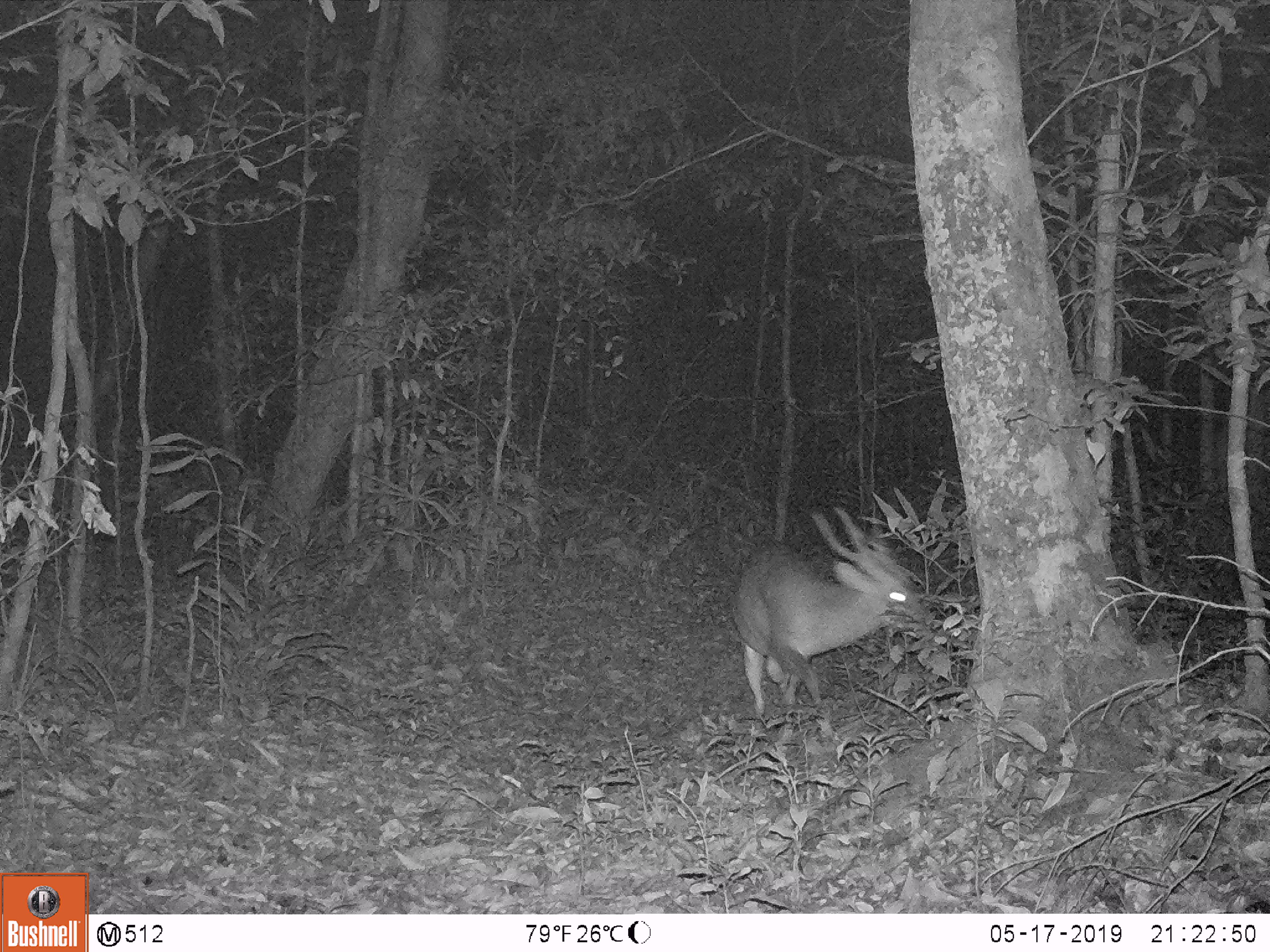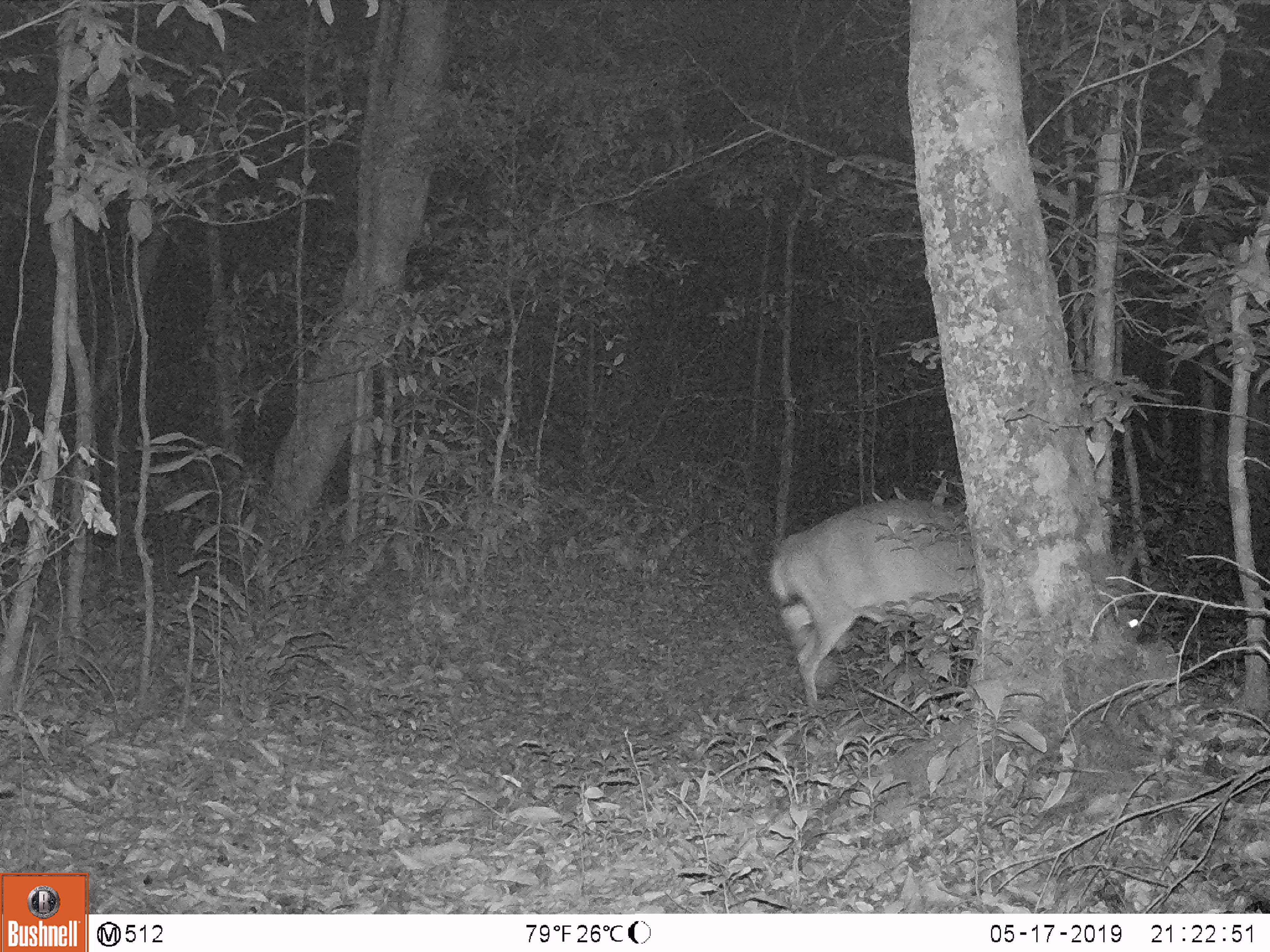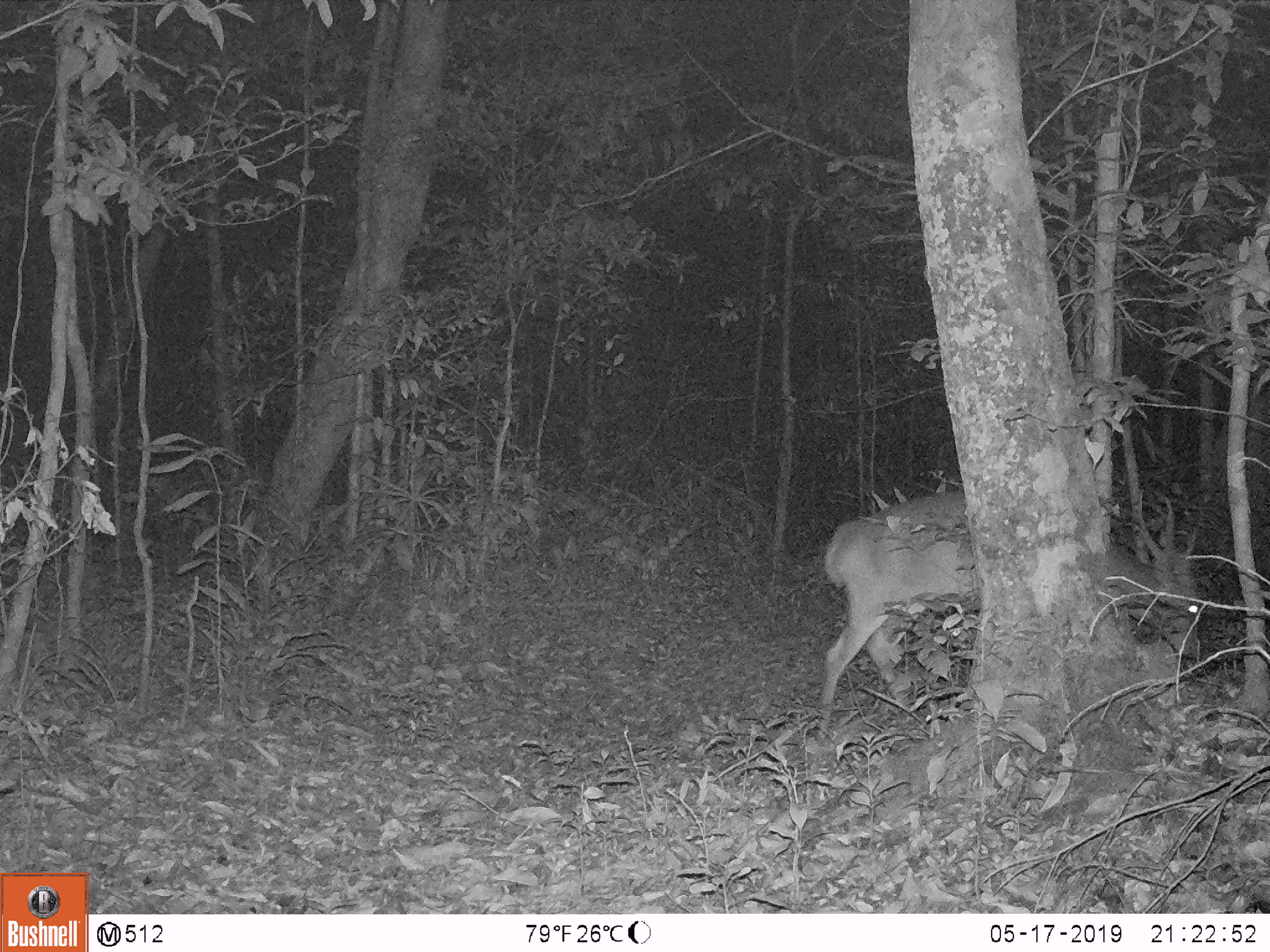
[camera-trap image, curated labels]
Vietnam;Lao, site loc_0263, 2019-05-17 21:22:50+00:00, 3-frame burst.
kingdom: Animalia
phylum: Chordata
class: Mammalia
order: Artiodactyla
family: Cervidae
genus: Muntiacus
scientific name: Muntiacus vuquangensis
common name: large-antlered muntjac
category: large antlered muntjac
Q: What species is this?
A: Large antlered muntjac (large-antlered muntjac) (Muntiacus vuquangensis).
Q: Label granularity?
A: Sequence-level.